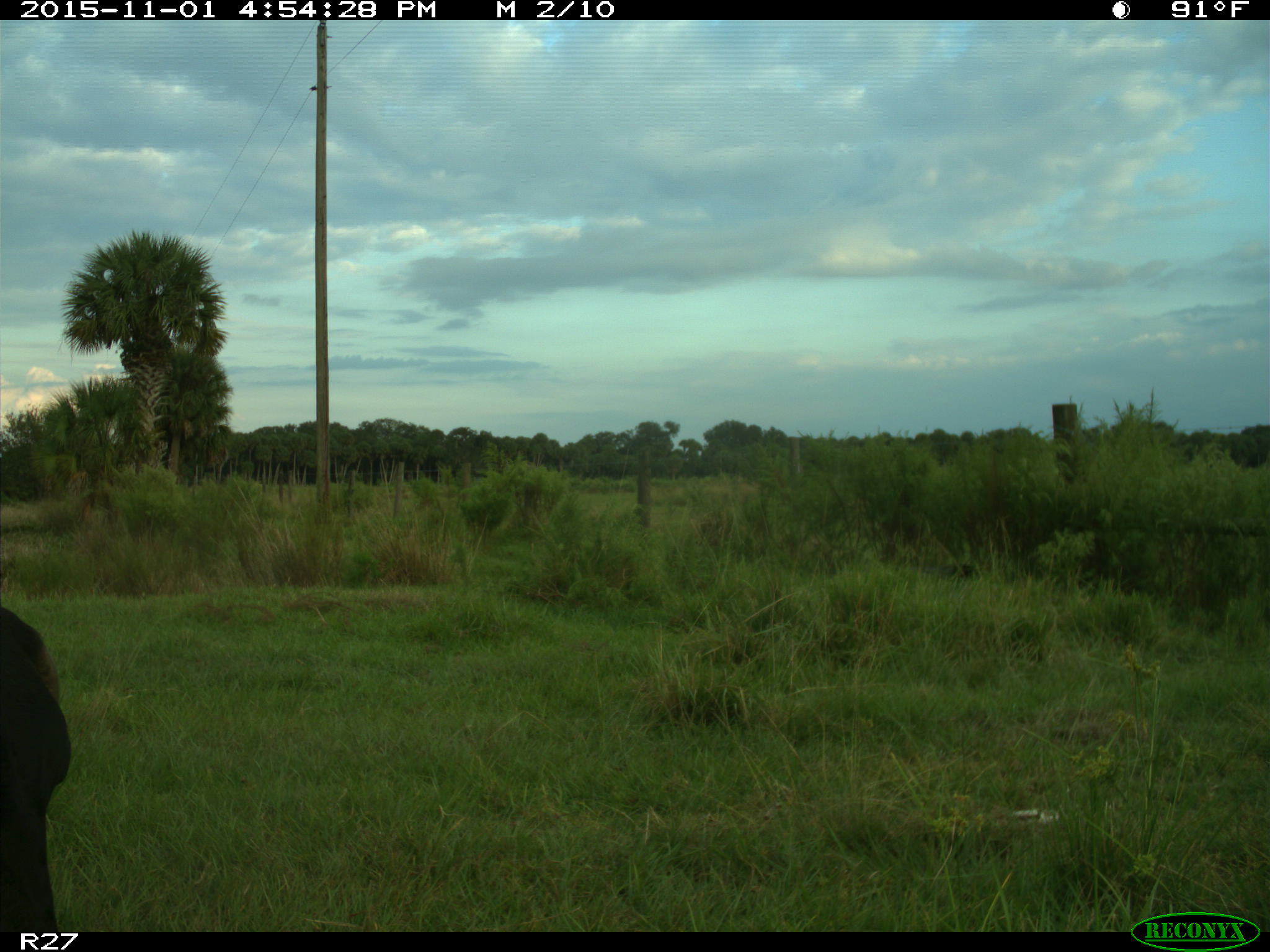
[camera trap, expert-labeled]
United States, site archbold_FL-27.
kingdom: Animalia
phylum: Chordata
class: Mammalia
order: Artiodactyla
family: Bovidae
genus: Bos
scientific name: Bos taurus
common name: domestic cow